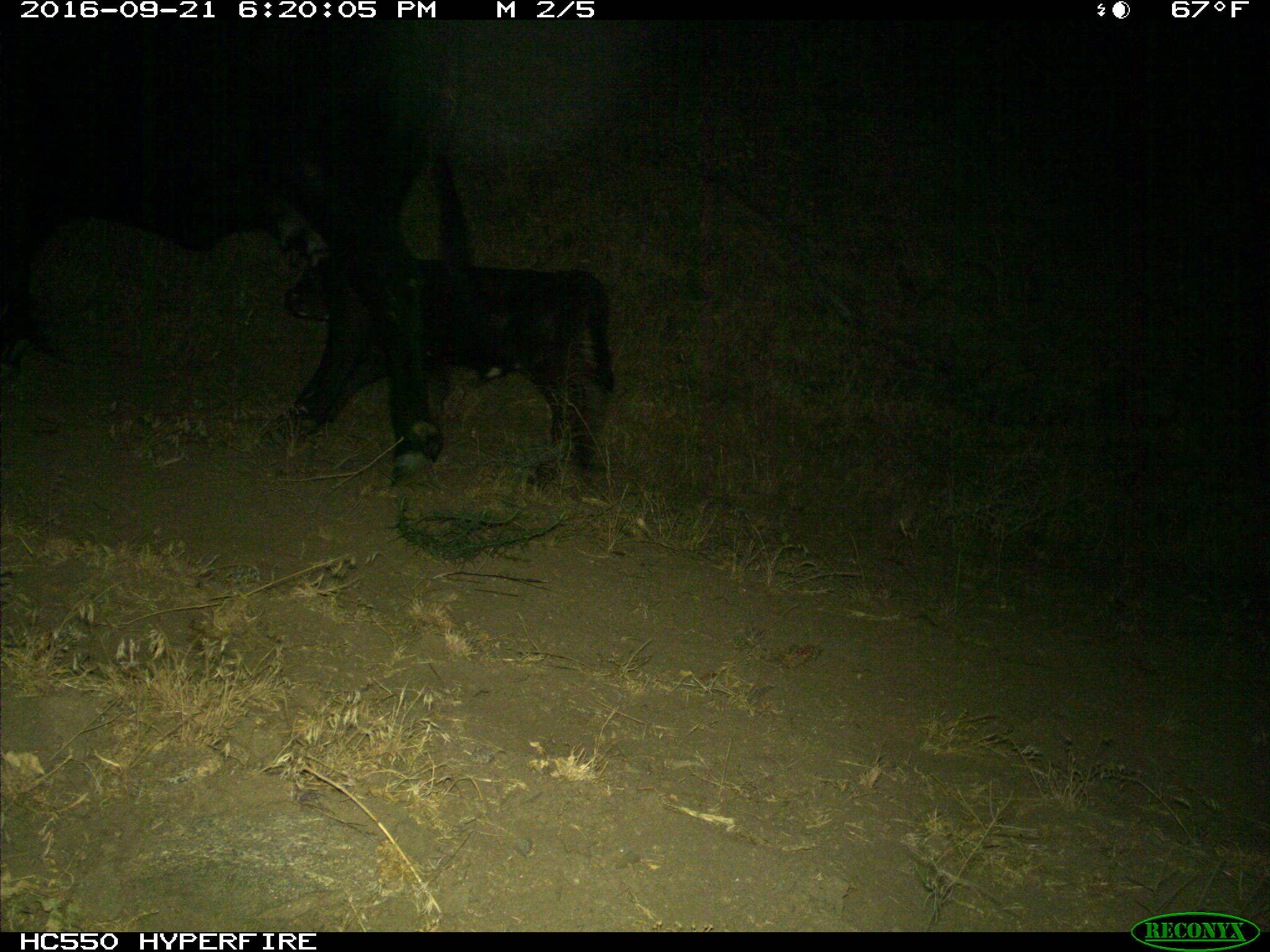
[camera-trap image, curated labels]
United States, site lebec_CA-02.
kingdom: Animalia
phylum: Chordata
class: Mammalia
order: Artiodactyla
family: Bovidae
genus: Bos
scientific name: Bos taurus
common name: domestic cow